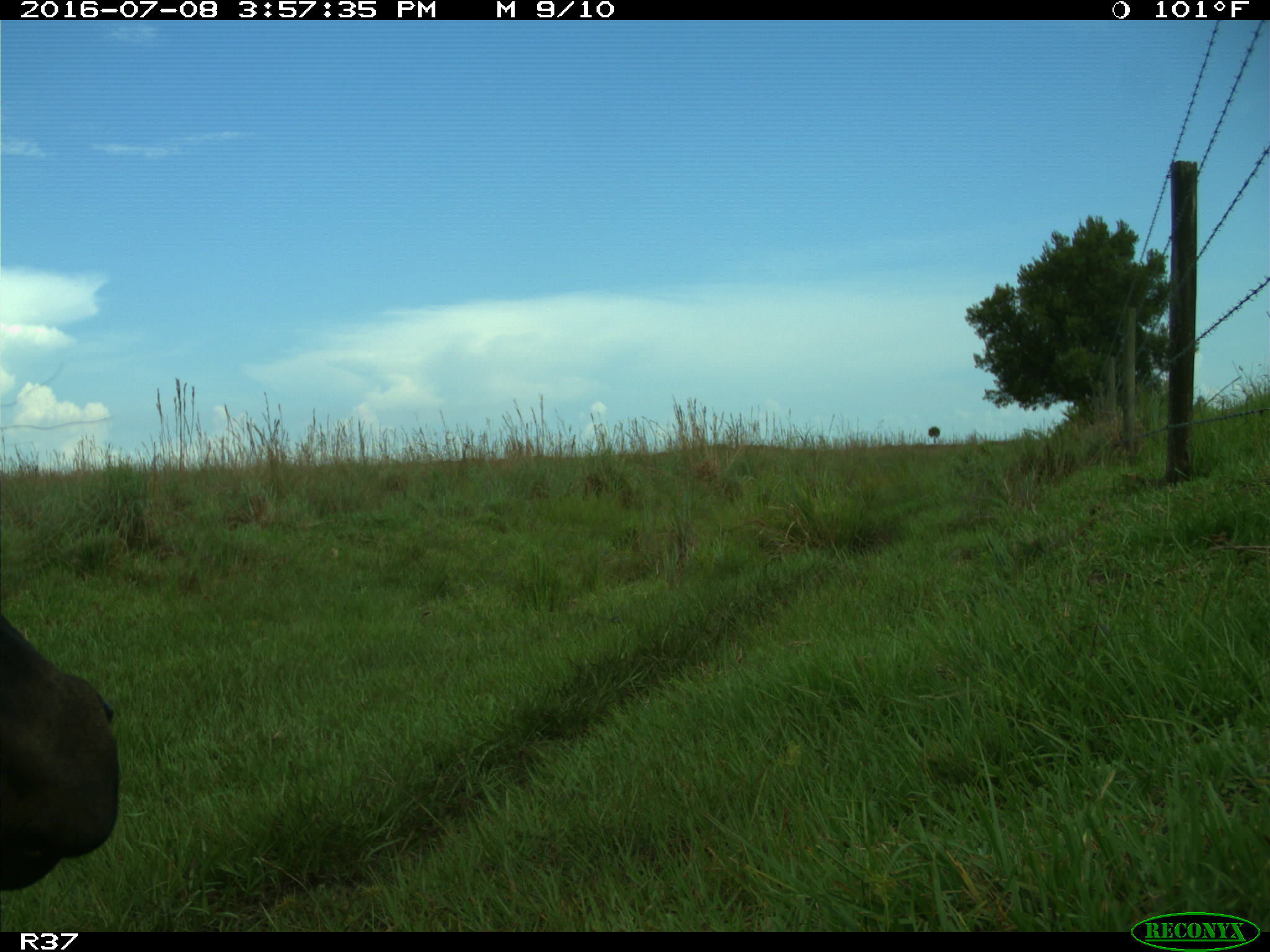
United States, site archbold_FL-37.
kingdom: Animalia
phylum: Chordata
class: Mammalia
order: Artiodactyla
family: Bovidae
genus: Bos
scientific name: Bos taurus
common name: domestic cow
Bos taurus (domestic cow).